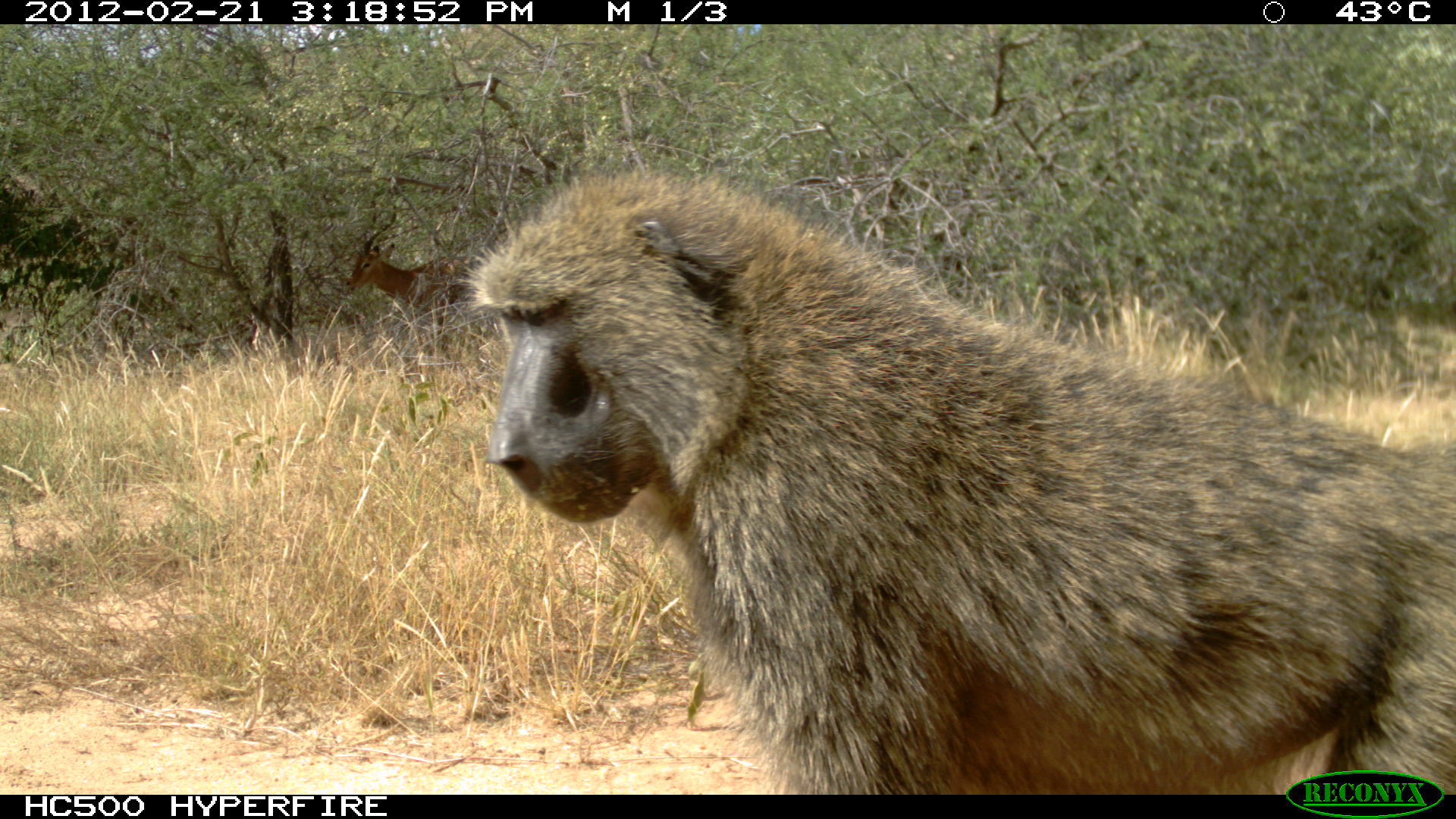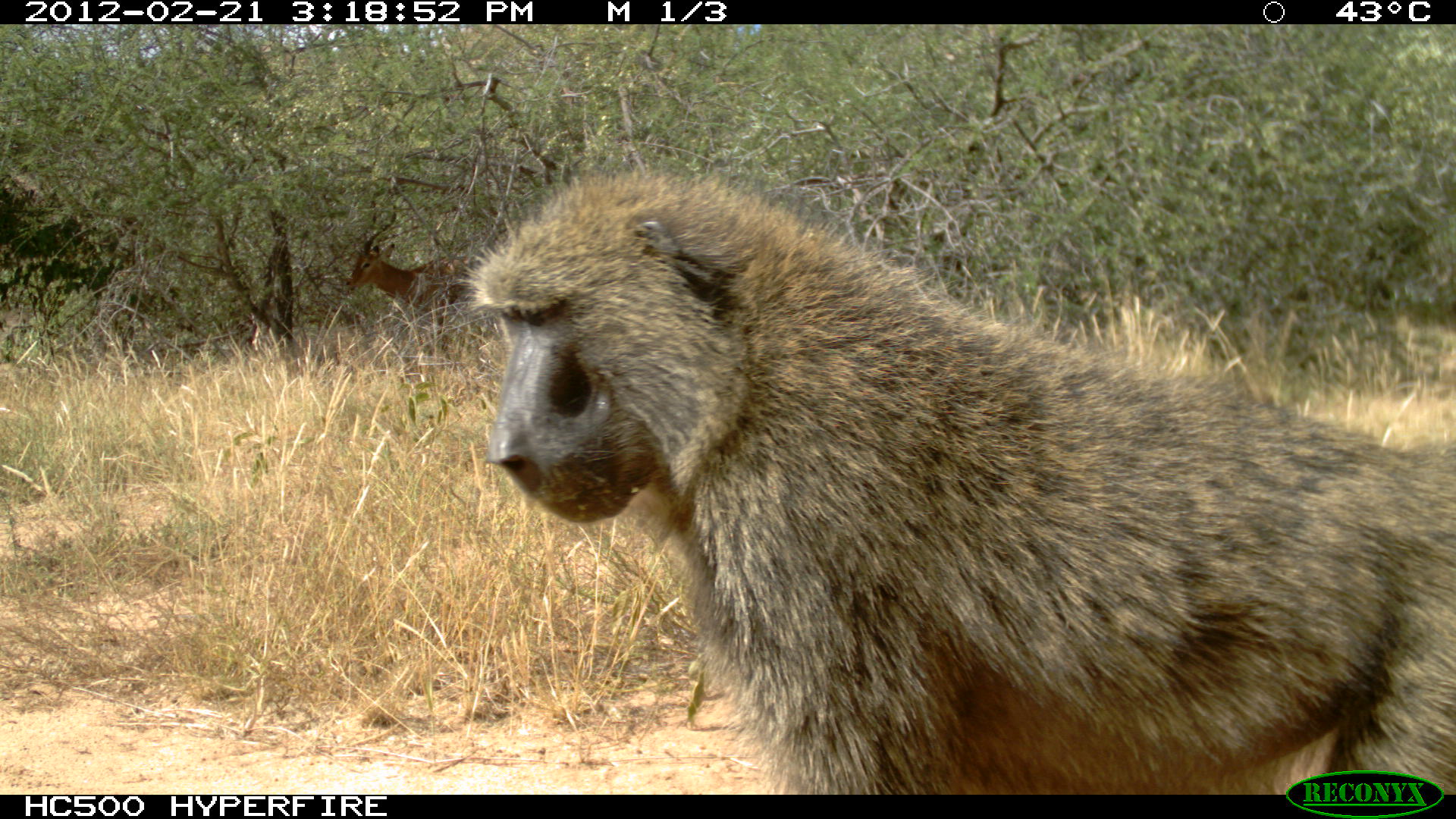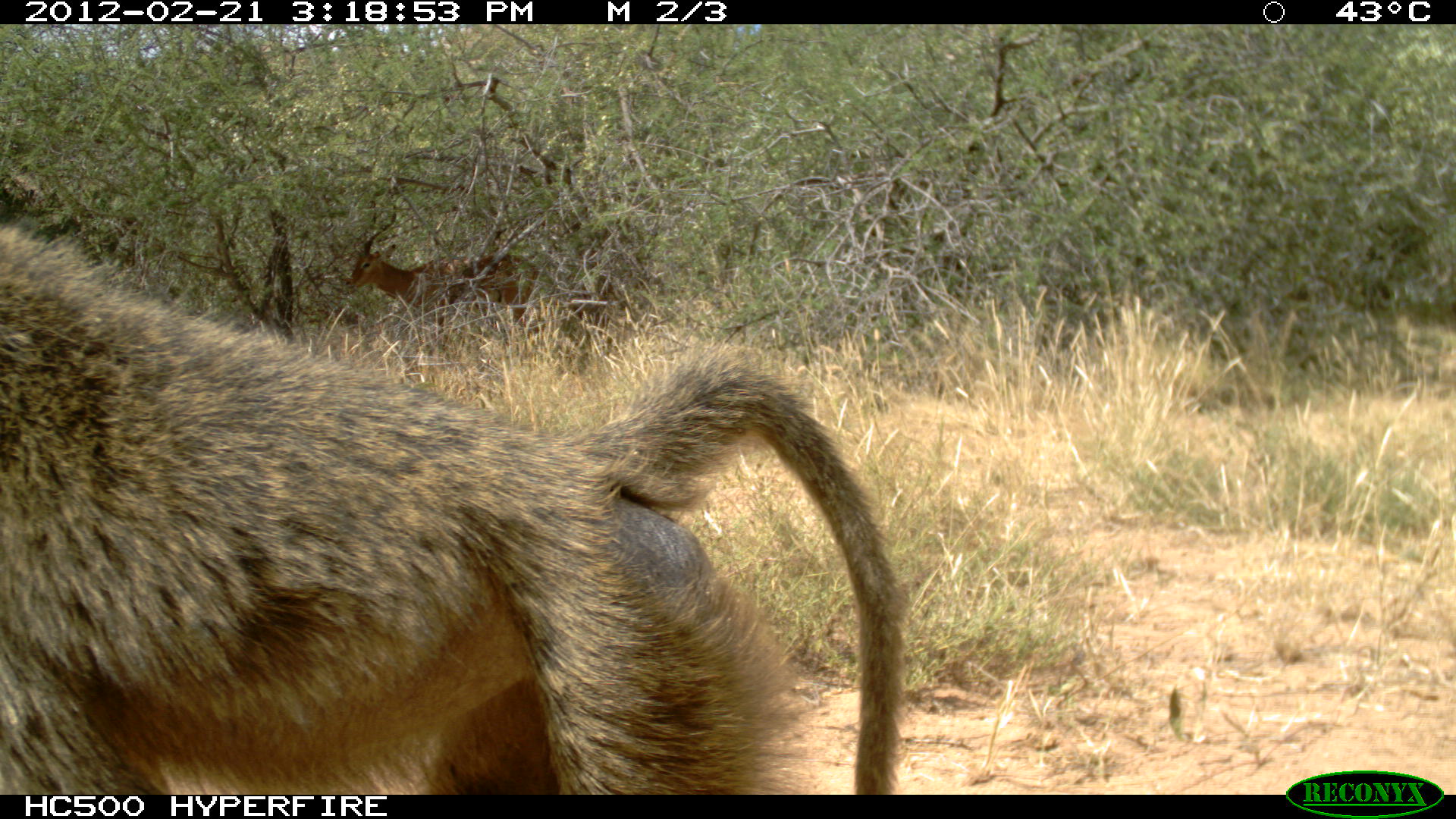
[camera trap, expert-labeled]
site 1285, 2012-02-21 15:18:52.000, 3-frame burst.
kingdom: Animalia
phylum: Chordata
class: Mammalia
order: Primates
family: Cercopithecidae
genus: Papio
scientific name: Papio anubis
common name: olive baboon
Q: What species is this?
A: Papio anubis (olive baboon).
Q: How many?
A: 1.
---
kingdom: Animalia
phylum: Chordata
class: Mammalia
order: Artiodactyla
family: Bovidae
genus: Aepyceros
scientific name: Aepyceros melampus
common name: impala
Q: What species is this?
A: Aepyceros melampus (impala).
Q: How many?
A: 1.